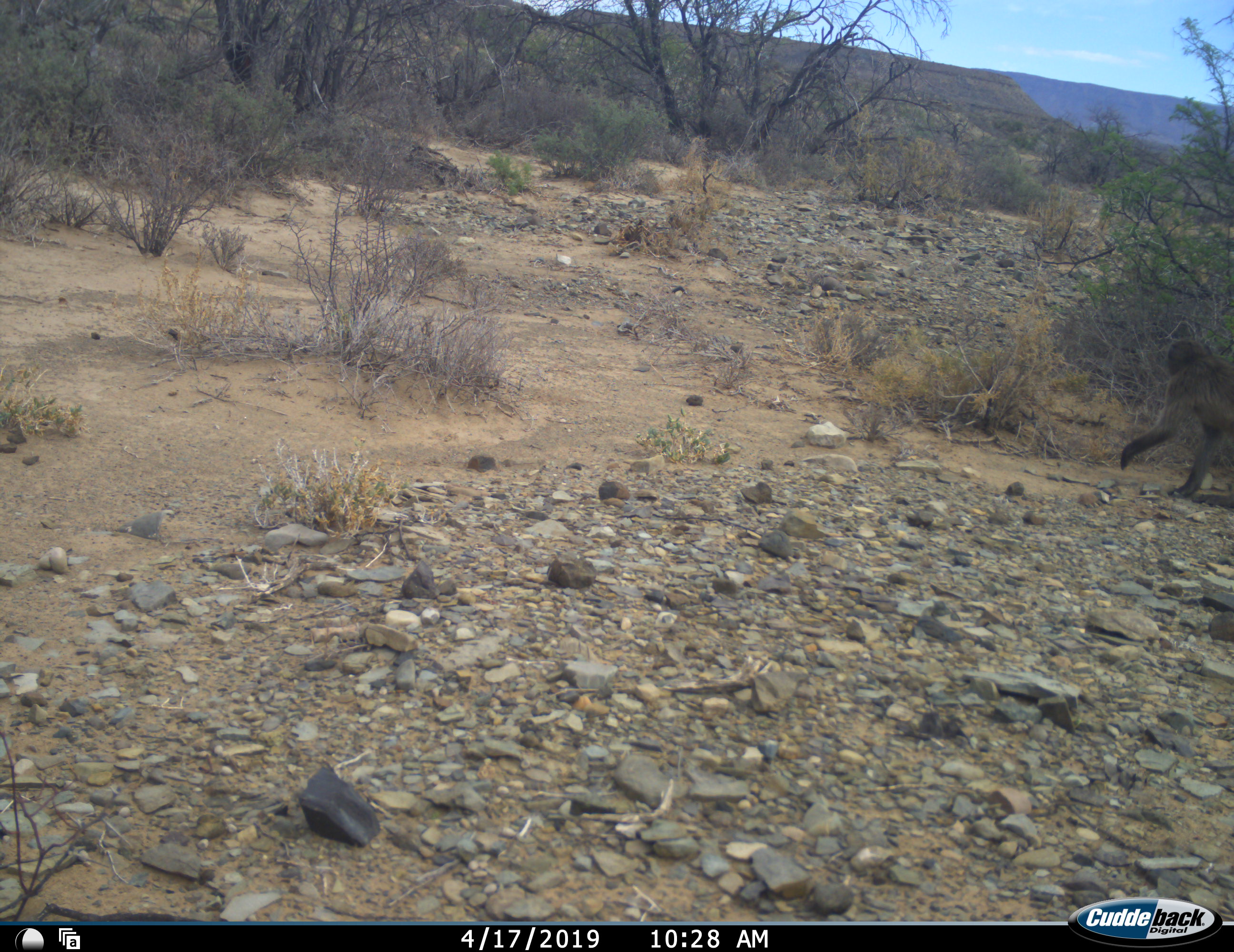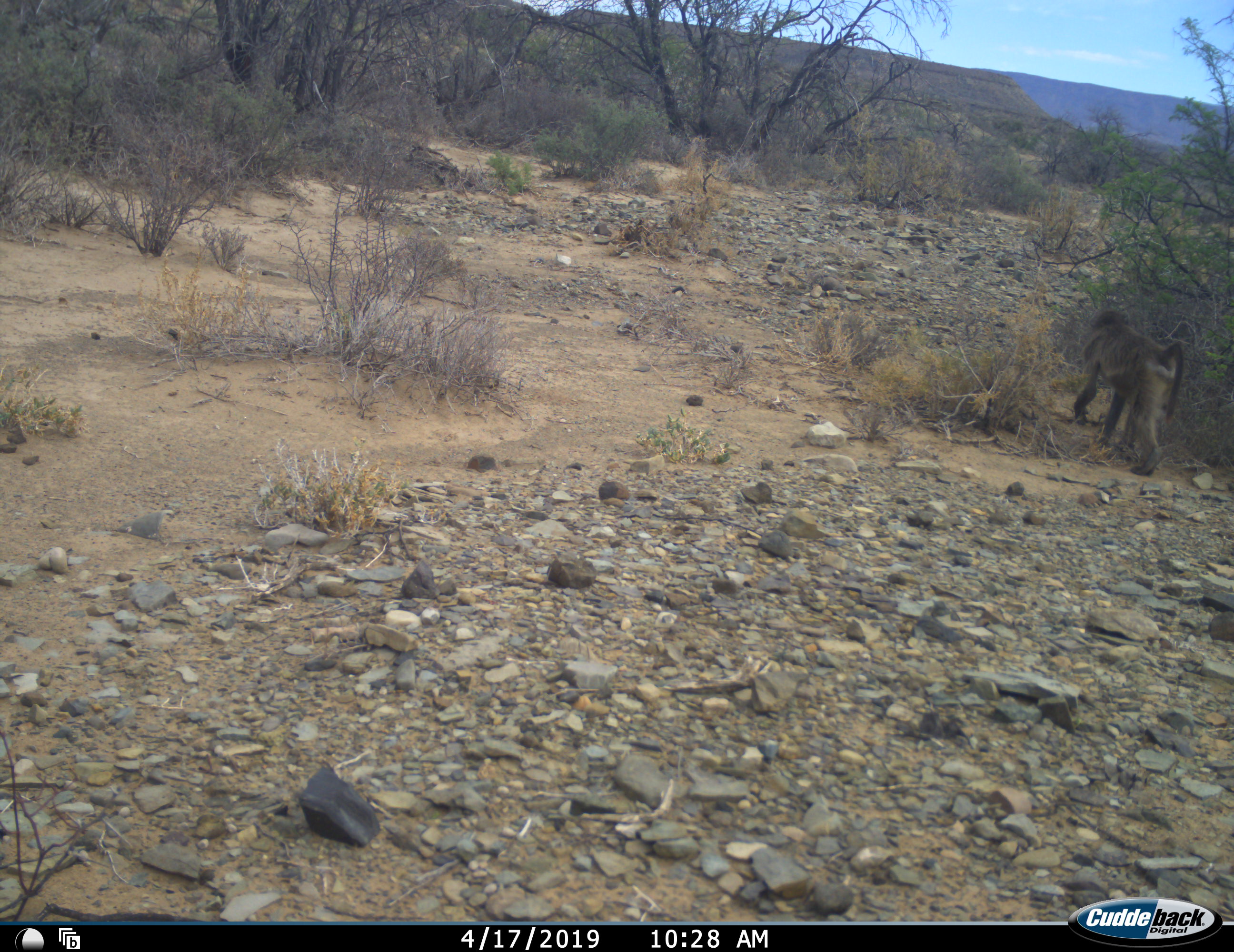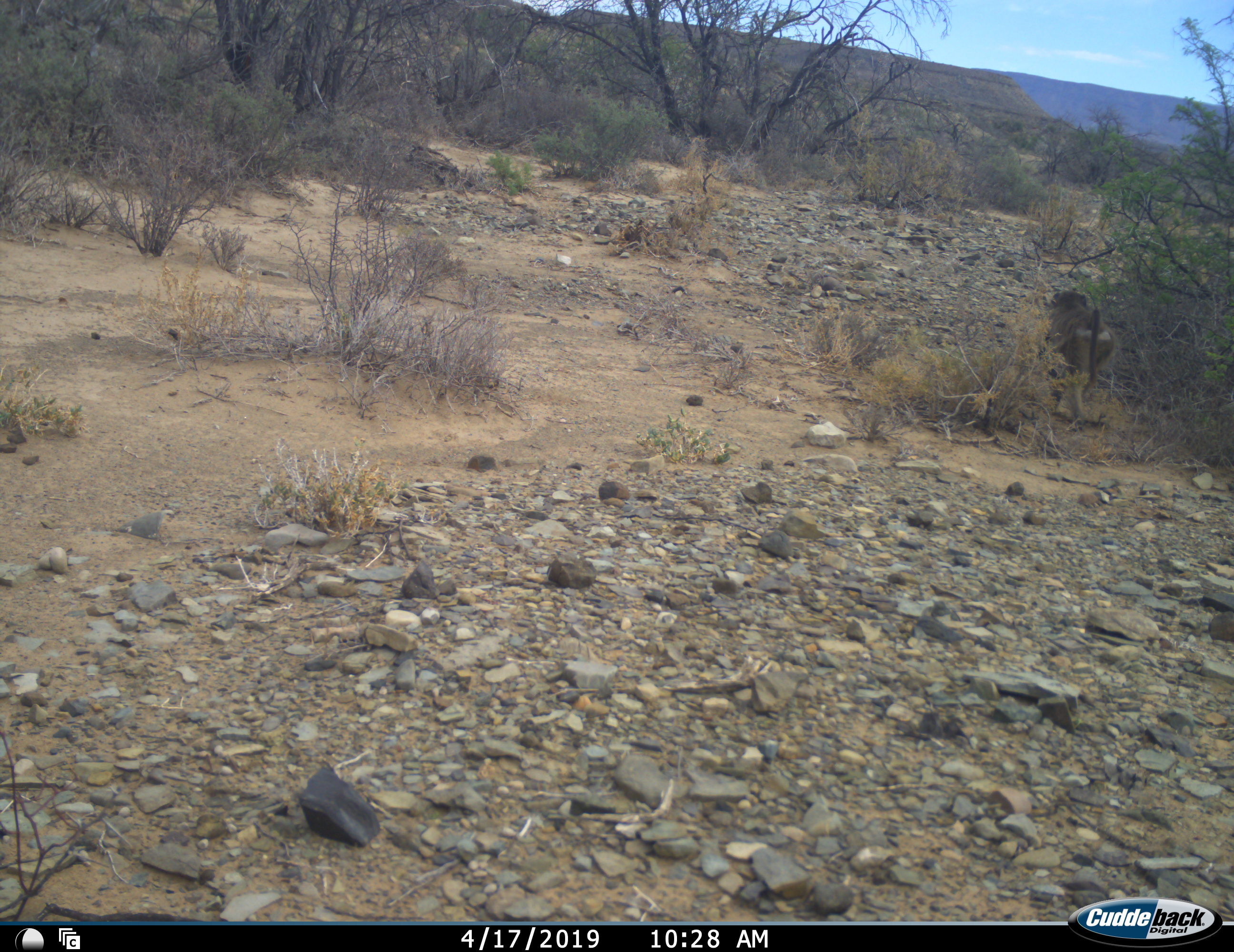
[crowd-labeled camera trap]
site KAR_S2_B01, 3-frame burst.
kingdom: Animalia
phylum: Chordata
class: Mammalia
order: Primates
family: Cercopithecidae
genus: Papio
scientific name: Papio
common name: baboon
Baboon (Papio), count 1. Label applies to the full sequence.